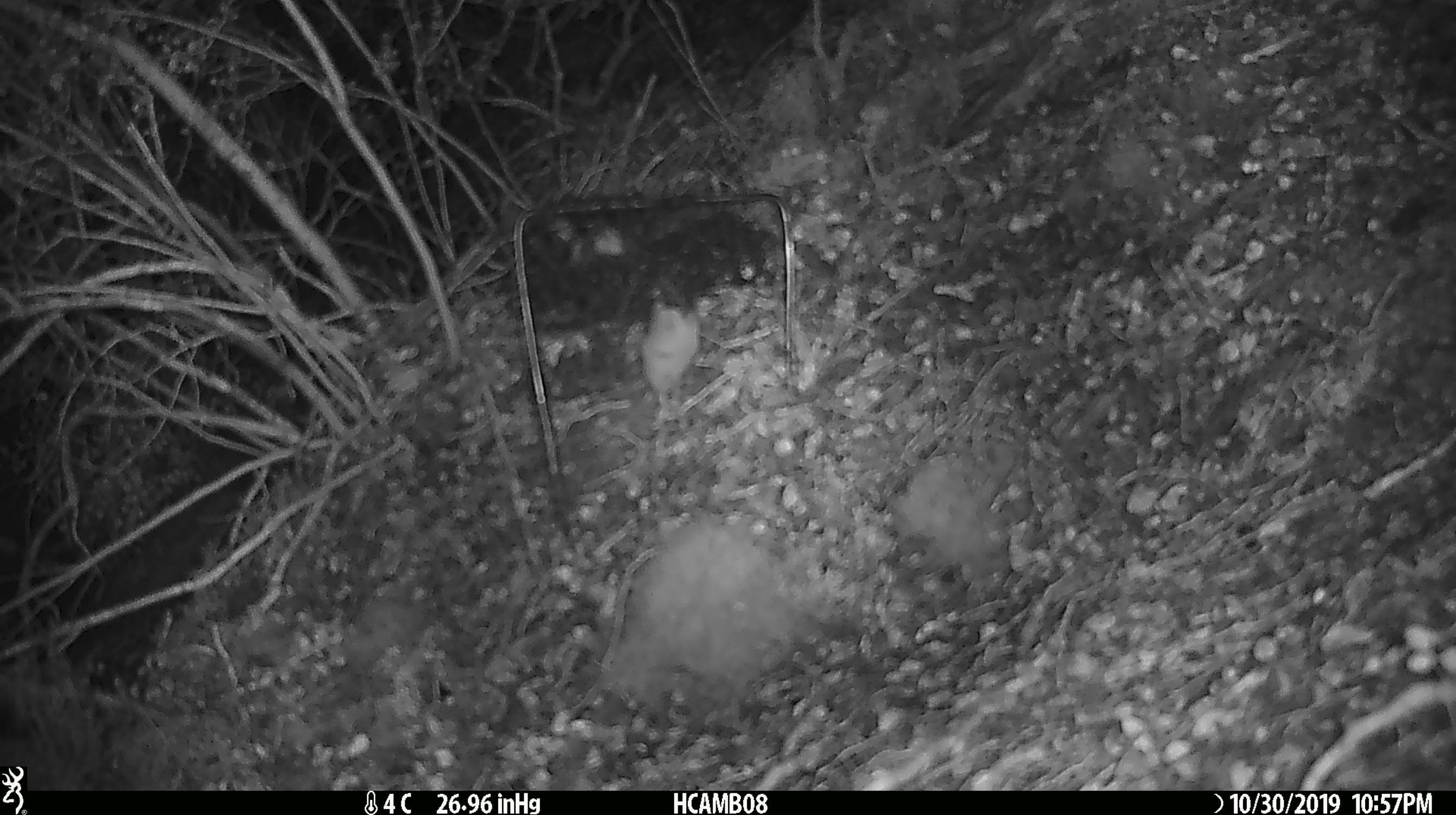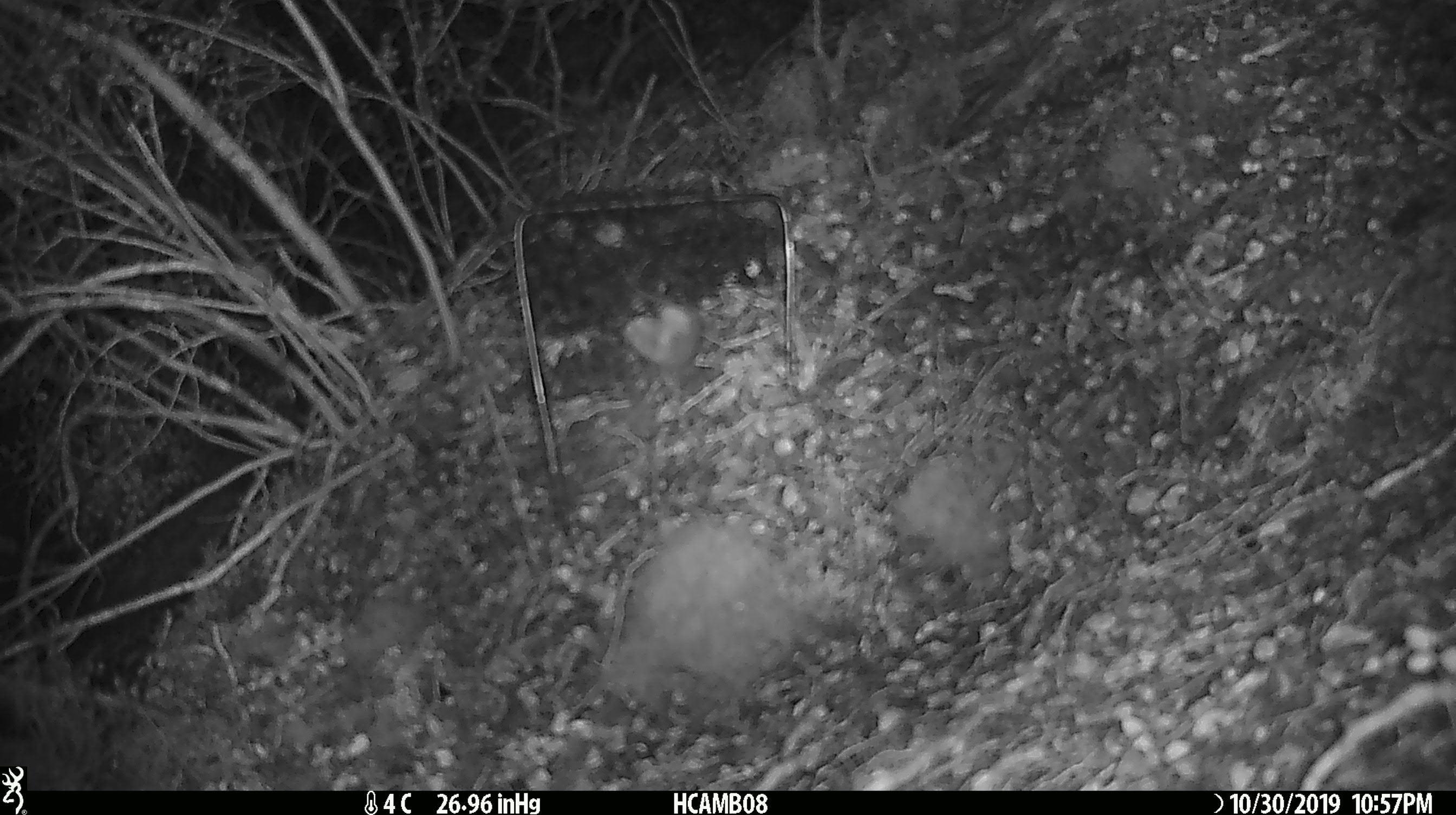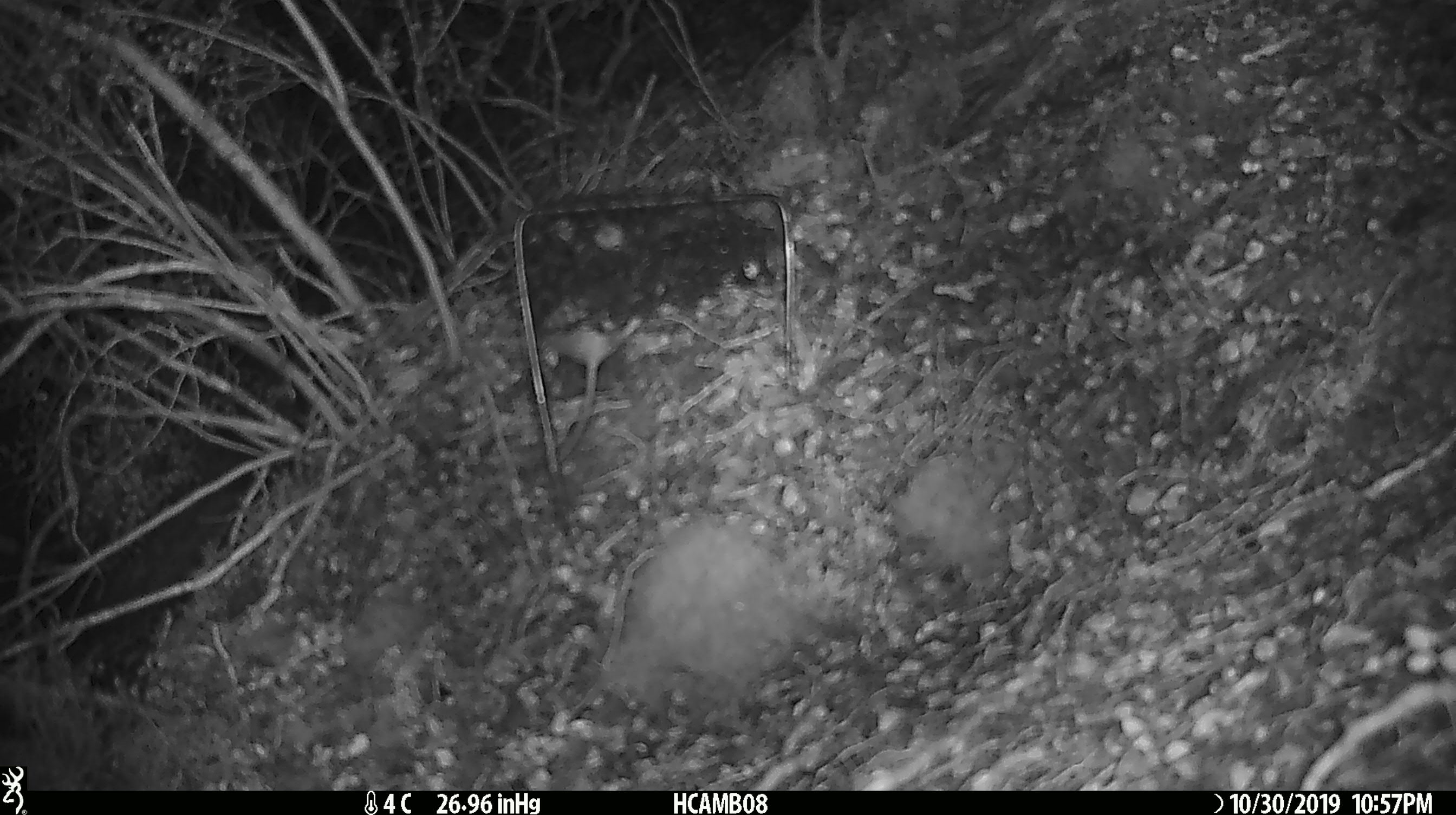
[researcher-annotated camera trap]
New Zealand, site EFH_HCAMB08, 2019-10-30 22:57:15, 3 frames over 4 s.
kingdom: Animalia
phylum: Chordata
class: Mammalia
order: Rodentia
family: Muridae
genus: Mus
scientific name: Mus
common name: mouse